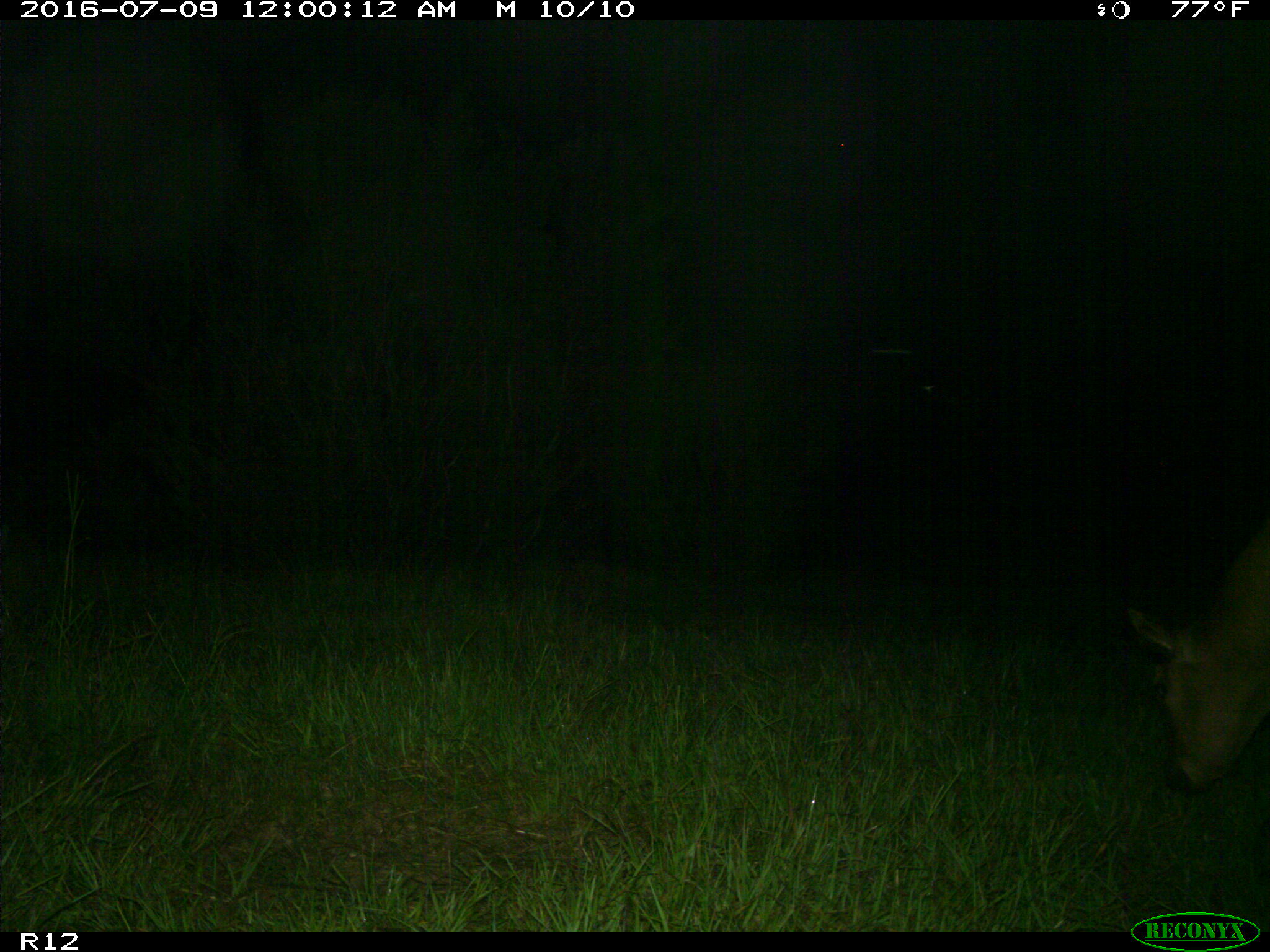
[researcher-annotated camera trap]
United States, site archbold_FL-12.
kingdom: Animalia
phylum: Chordata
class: Mammalia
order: Artiodactyla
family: Bovidae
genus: Bos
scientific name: Bos taurus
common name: domestic cow